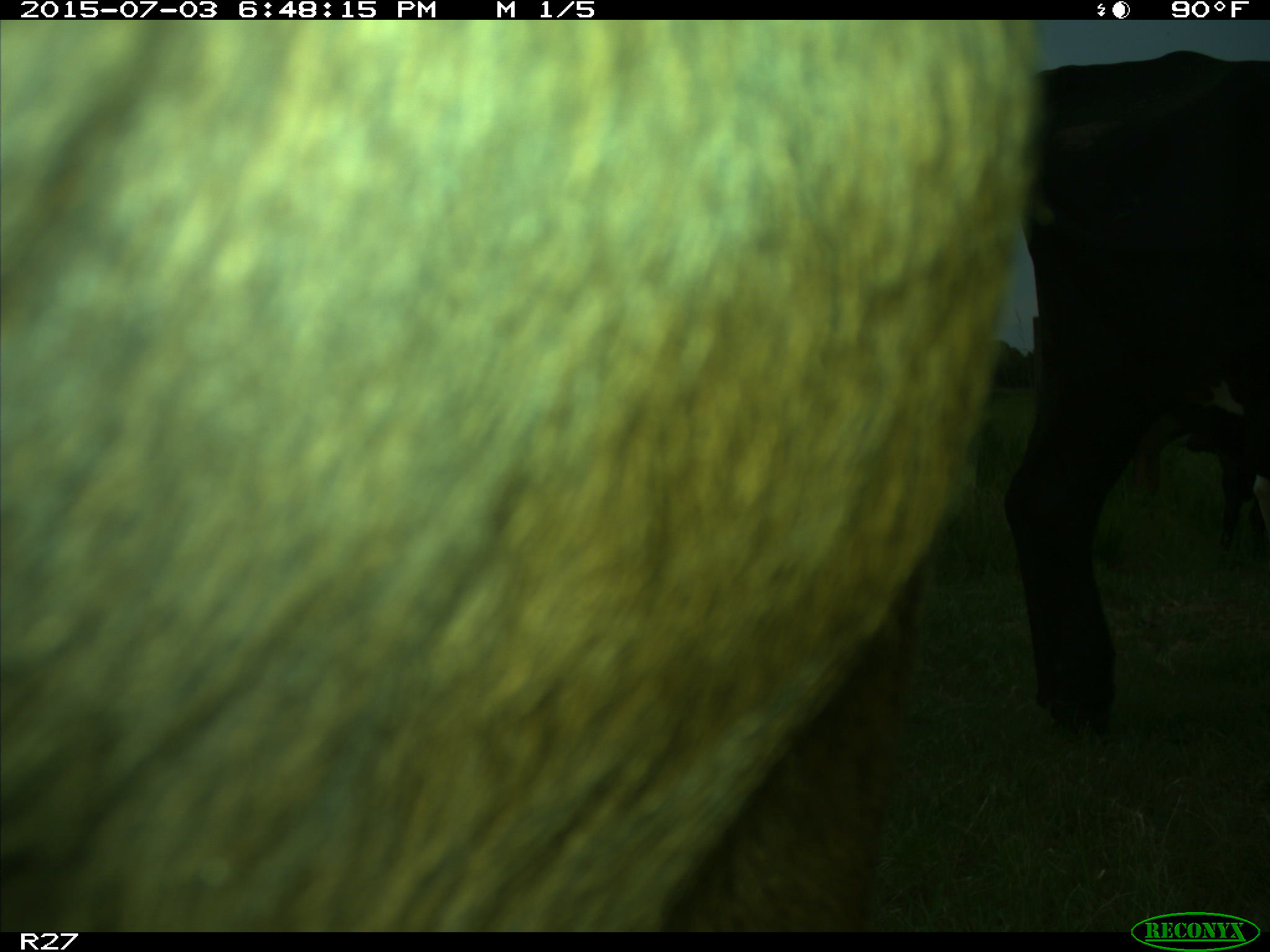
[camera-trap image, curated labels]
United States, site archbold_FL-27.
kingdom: Animalia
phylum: Chordata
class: Mammalia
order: Artiodactyla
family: Bovidae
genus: Bos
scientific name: Bos taurus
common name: domestic cow